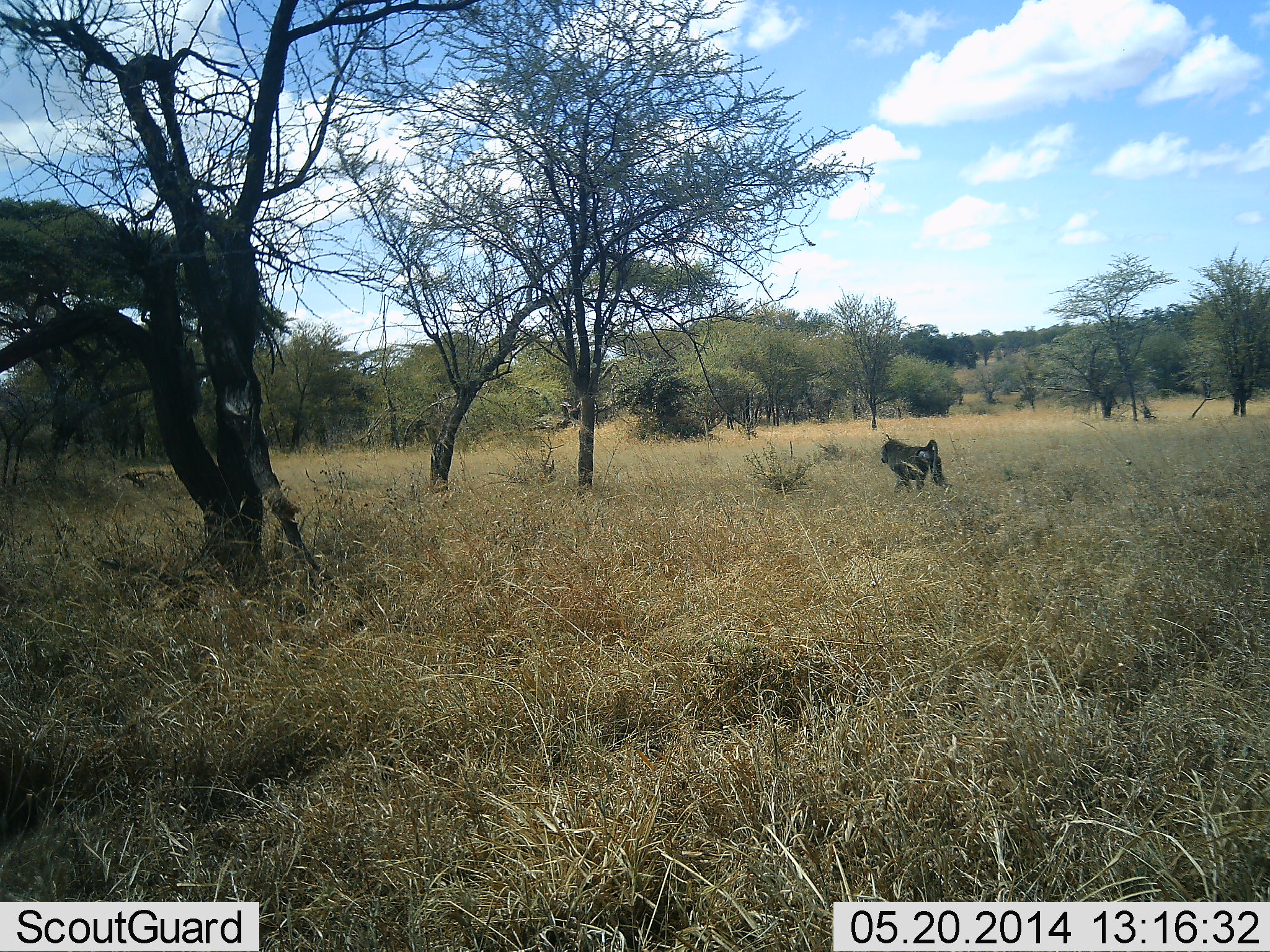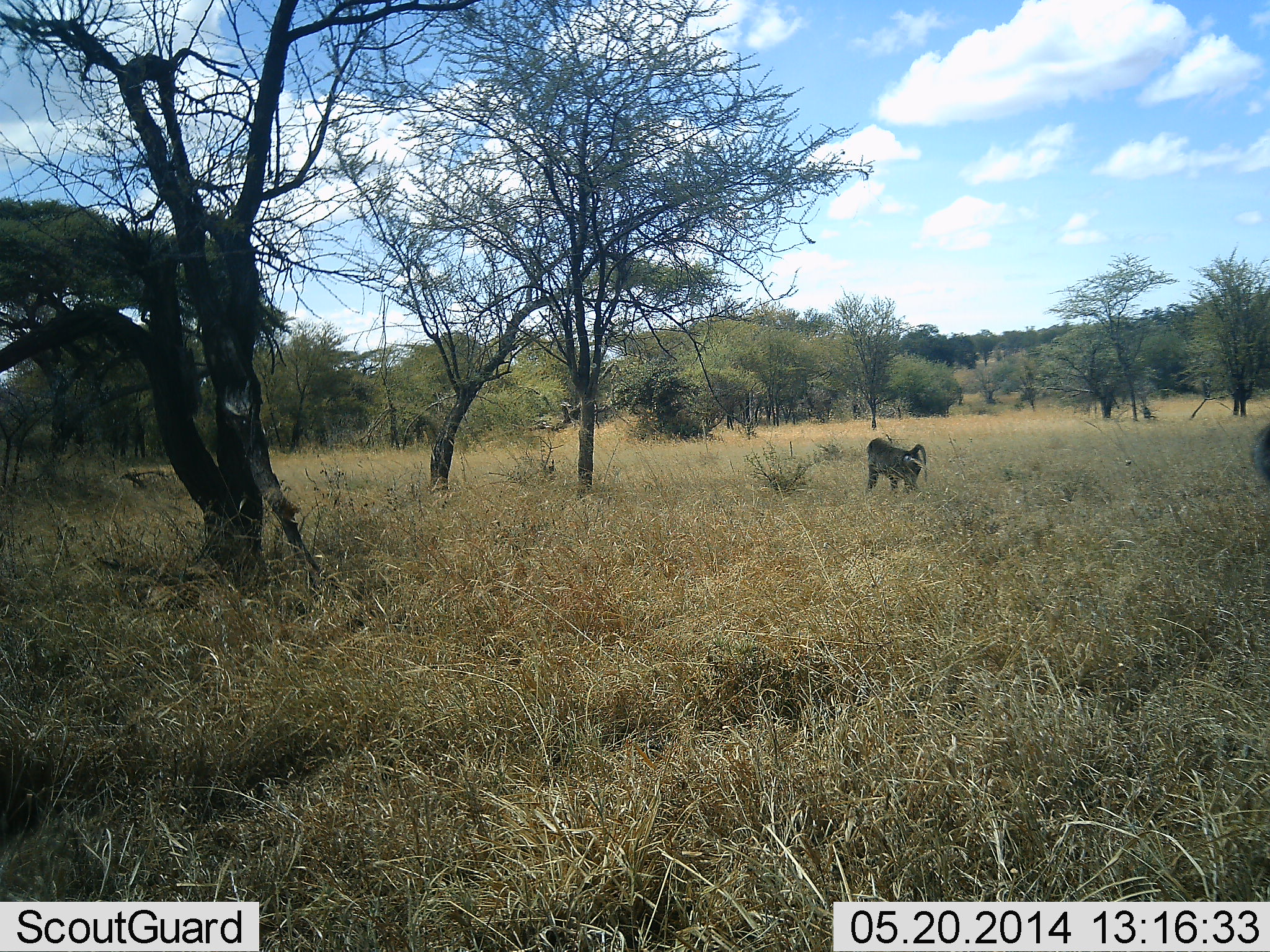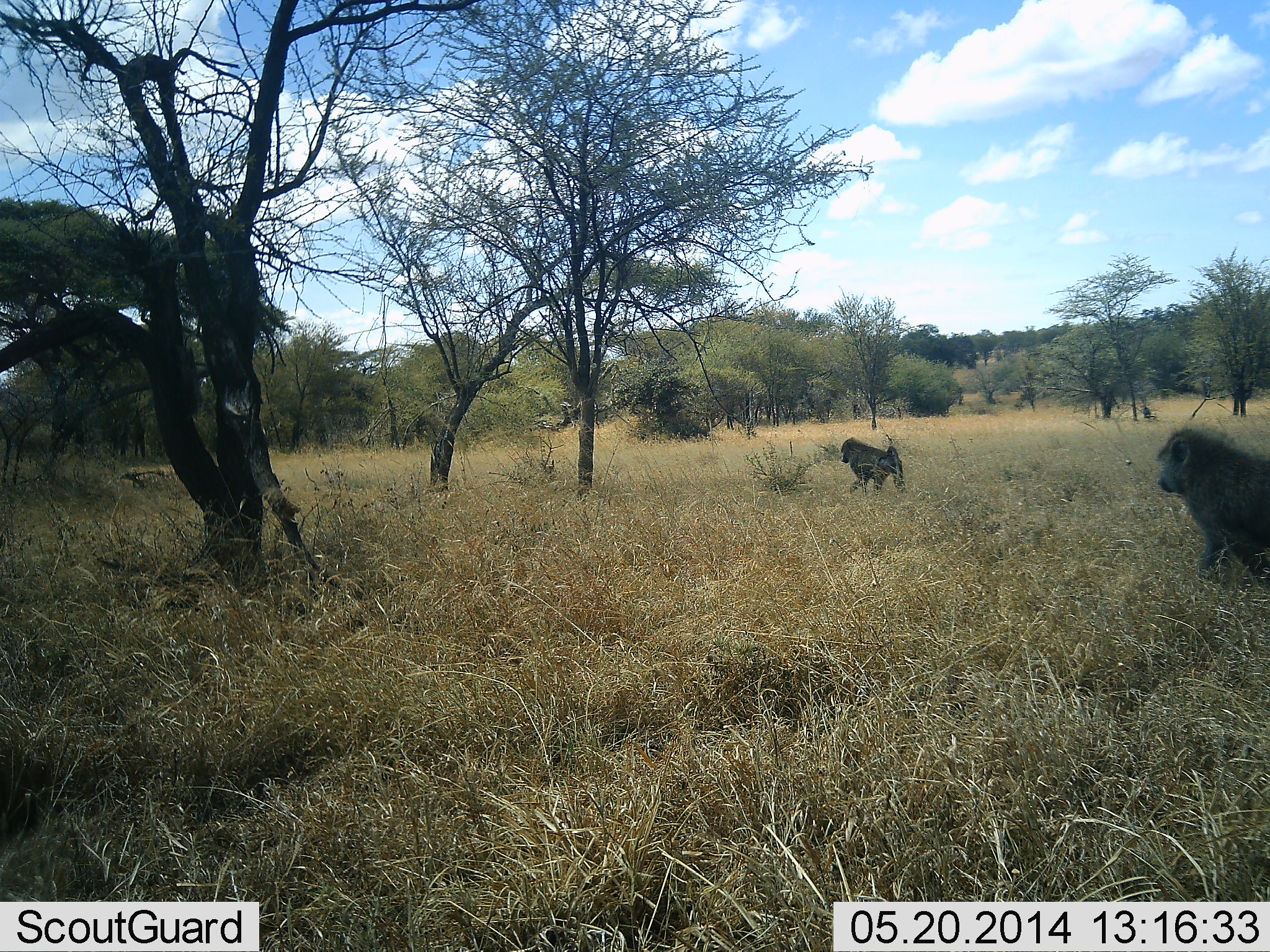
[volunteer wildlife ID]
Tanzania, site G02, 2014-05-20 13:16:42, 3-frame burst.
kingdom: Animalia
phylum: Chordata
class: Mammalia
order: Primates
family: Cercopithecidae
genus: Papio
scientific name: Papio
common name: baboon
Baboon (Papio), count 2. Behavior (volunteer vote fractions): standing 0%, resting 0%, moving 100%, interacting 0%. Young present (vote fraction): 0%. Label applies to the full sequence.